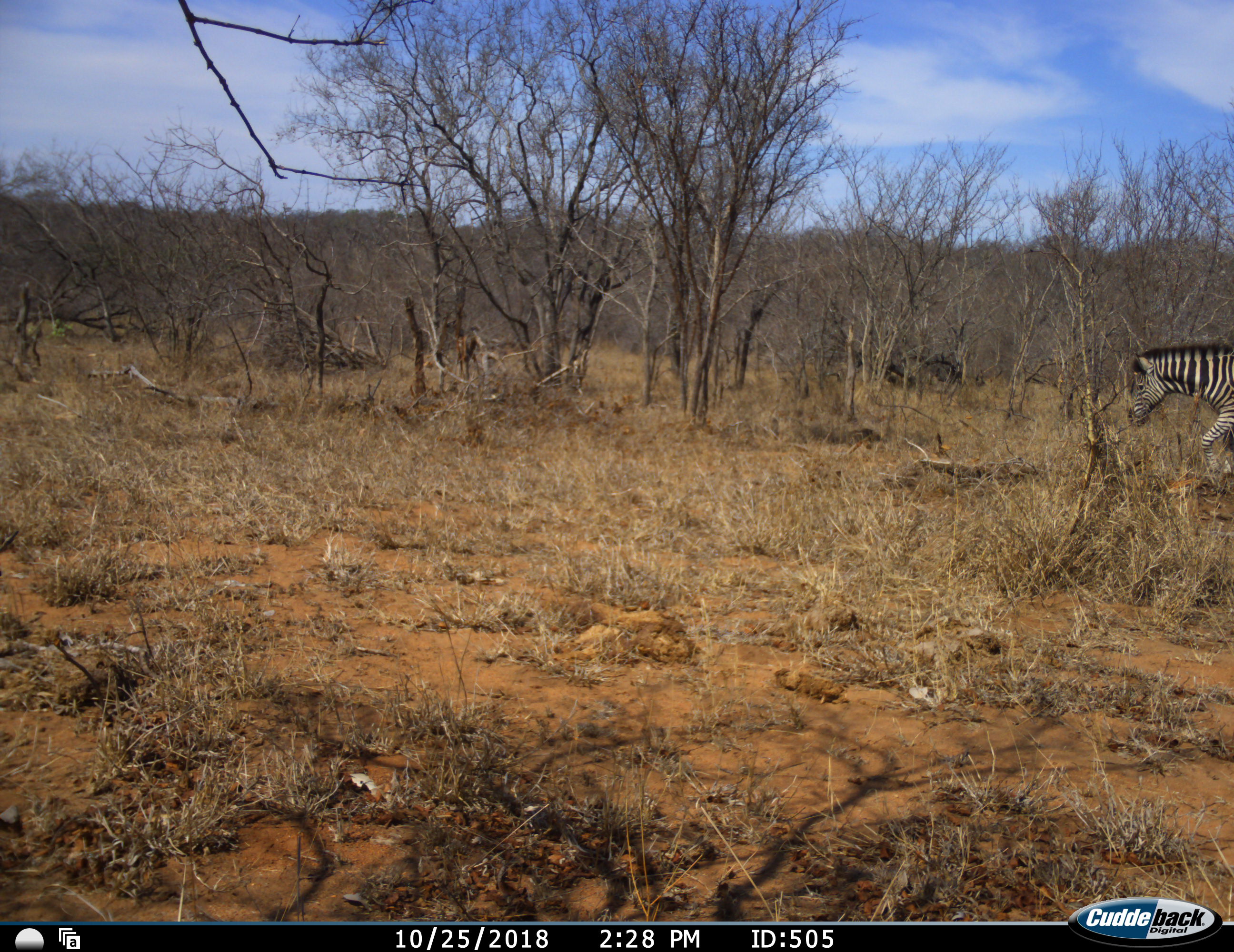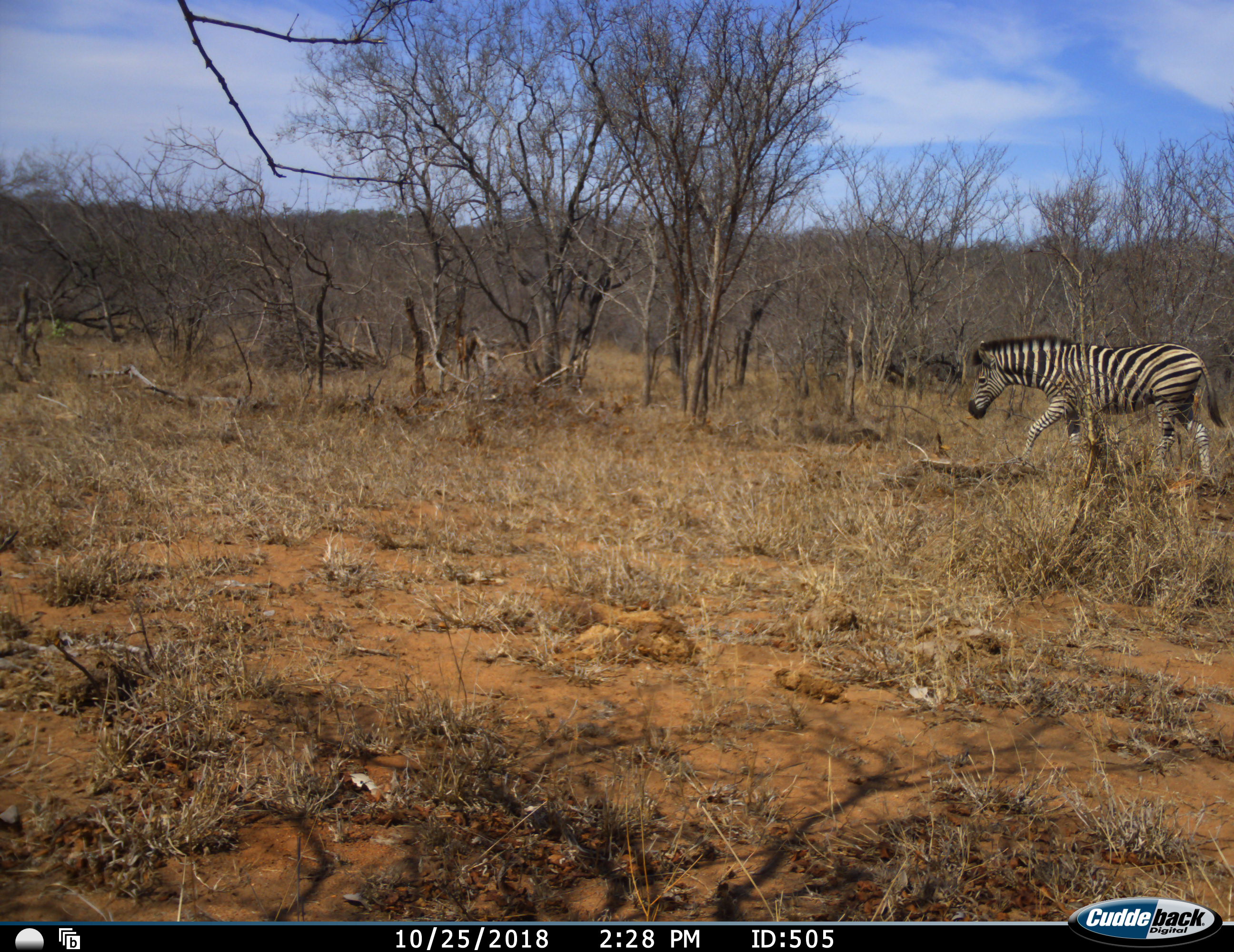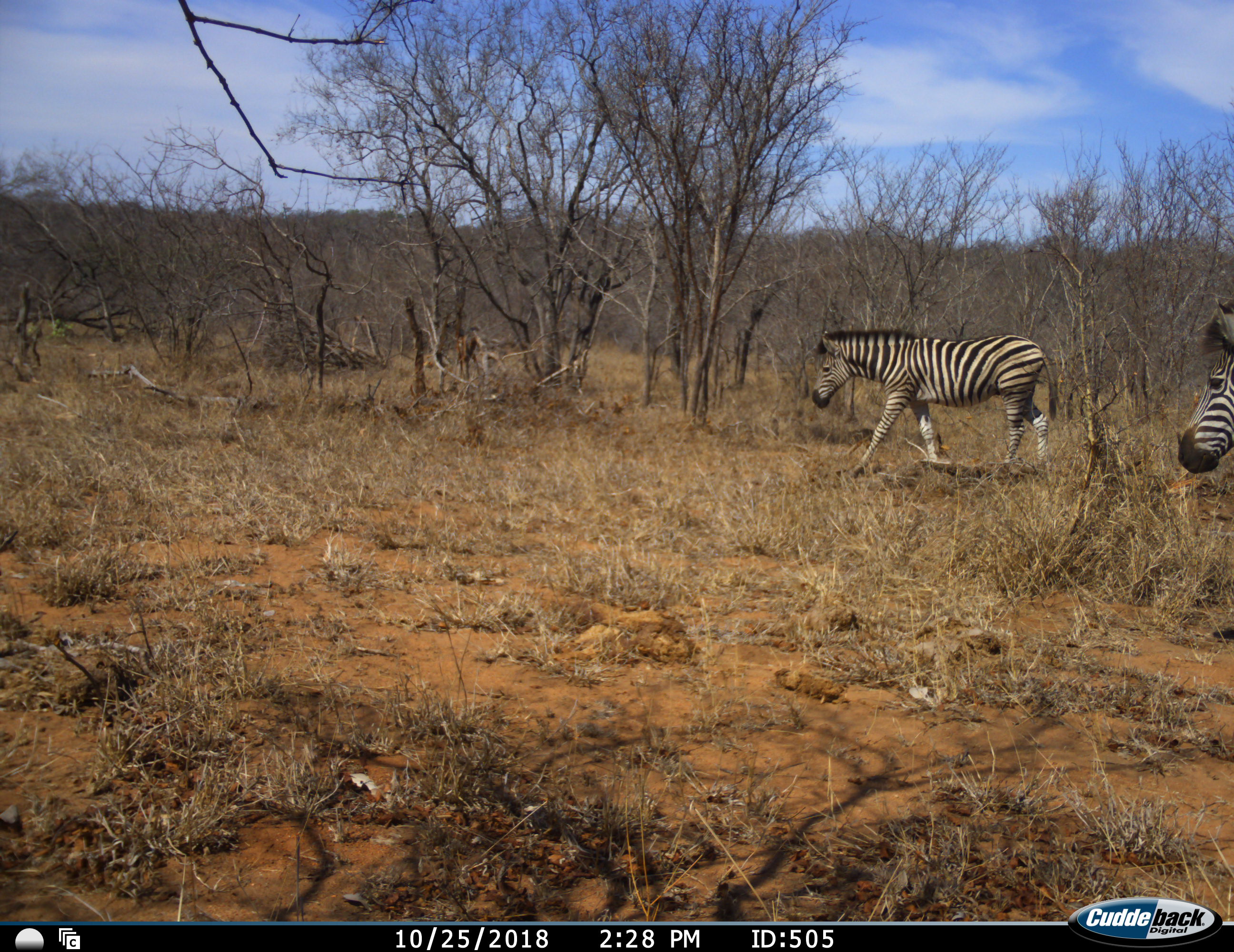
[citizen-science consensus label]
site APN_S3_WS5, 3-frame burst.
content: unidentified animal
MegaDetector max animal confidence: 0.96